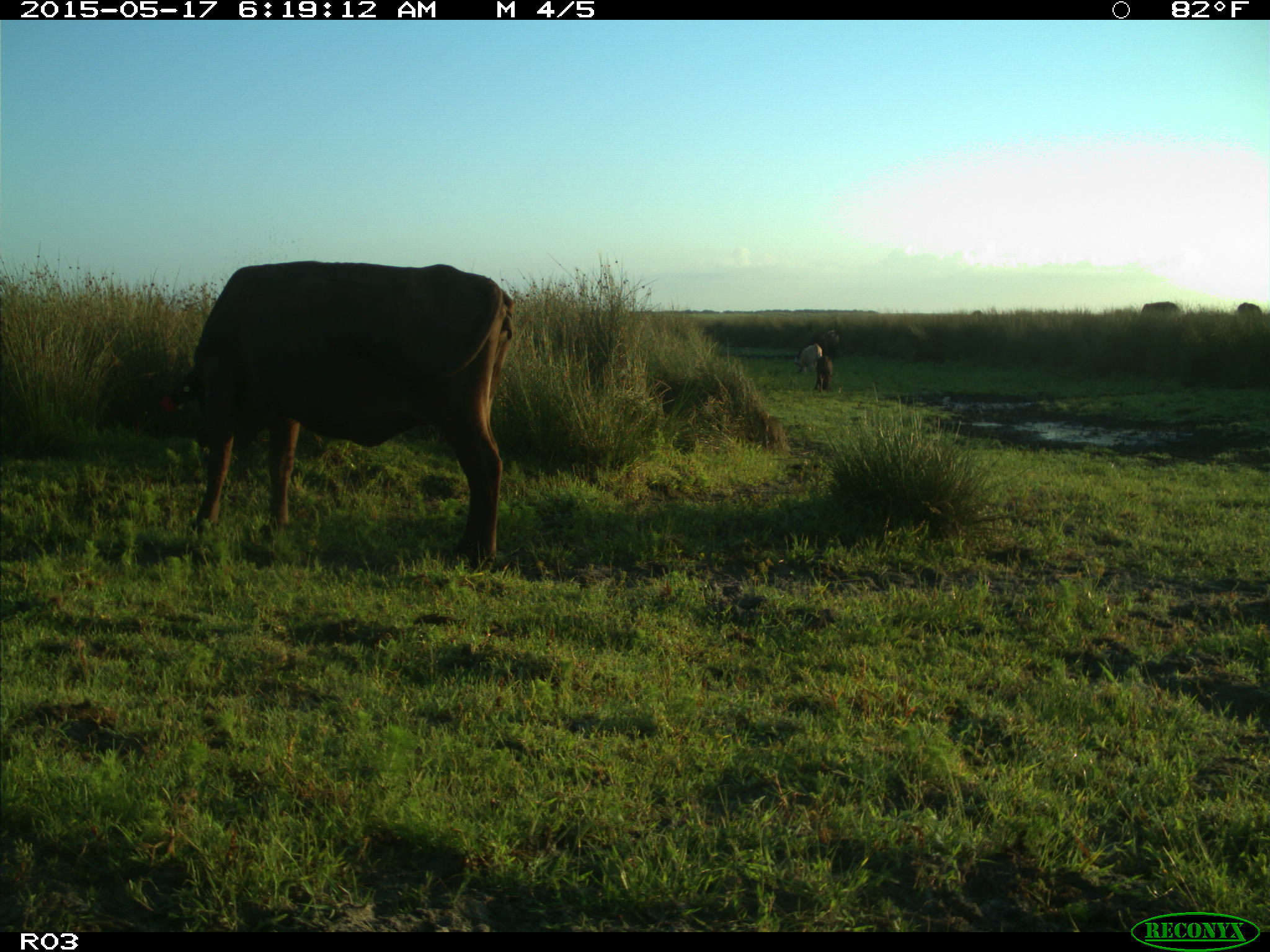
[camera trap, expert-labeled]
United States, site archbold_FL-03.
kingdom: Animalia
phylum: Chordata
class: Mammalia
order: Artiodactyla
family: Bovidae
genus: Bos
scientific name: Bos taurus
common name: domestic cow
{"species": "Bos taurus (domestic cow)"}